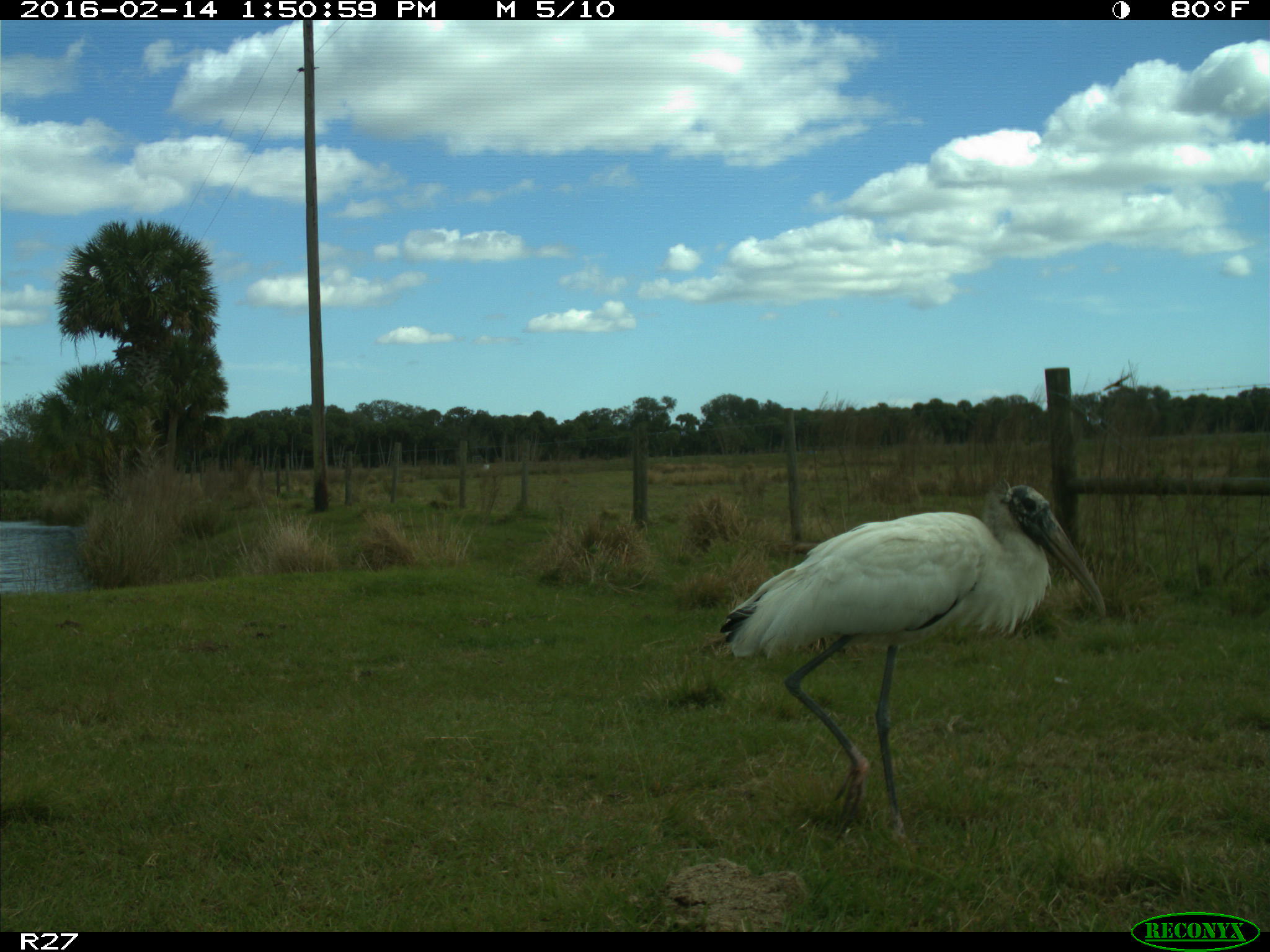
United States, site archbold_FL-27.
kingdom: Animalia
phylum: Chordata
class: Aves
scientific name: Aves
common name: birds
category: unidentified bird